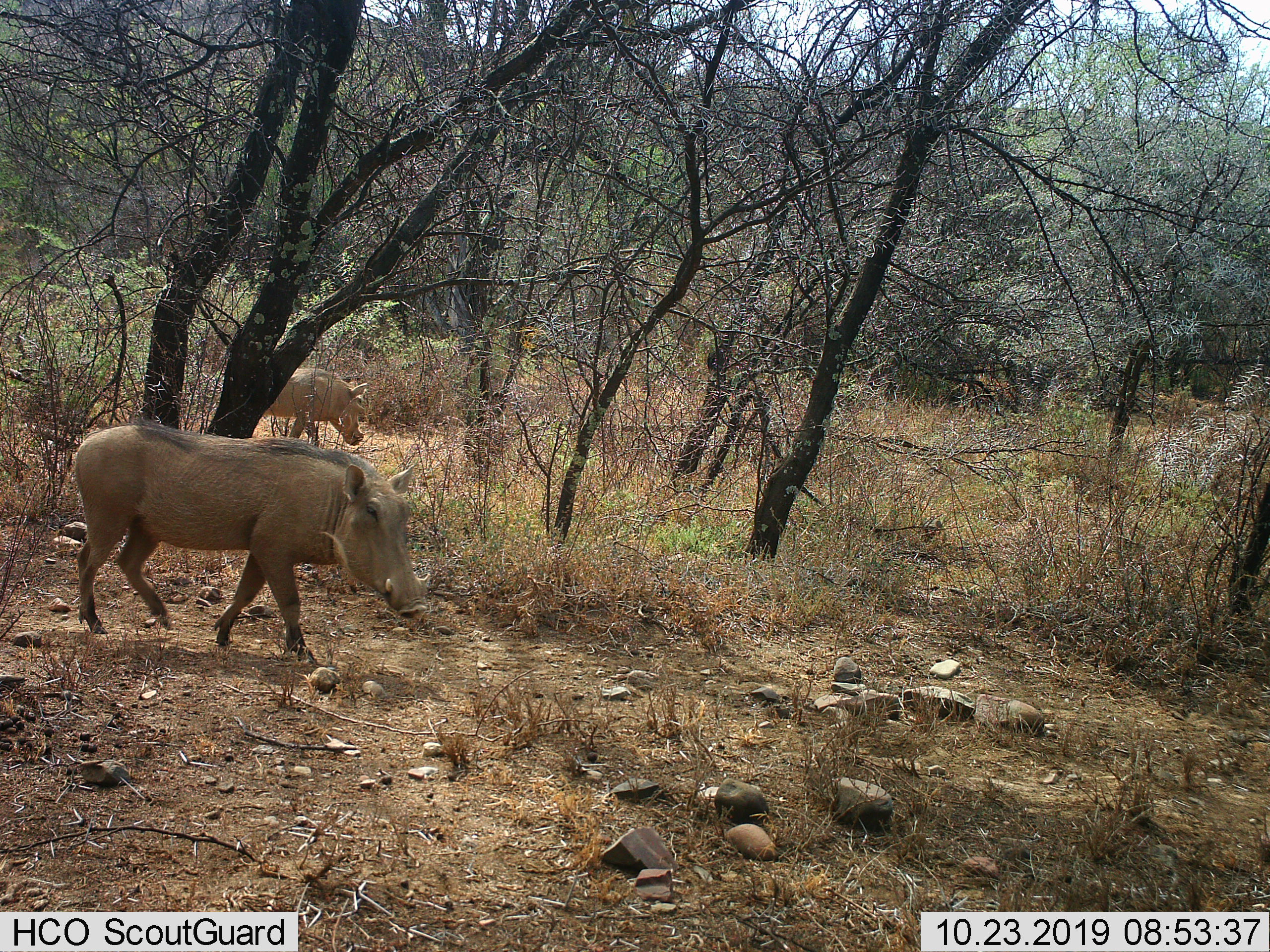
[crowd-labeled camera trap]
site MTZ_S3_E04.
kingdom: Animalia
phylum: Chordata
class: Mammalia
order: Artiodactyla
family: Suidae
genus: Phacochoerus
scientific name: Phacochoerus africanus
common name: warthog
Warthog (Phacochoerus africanus), count 2. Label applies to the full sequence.